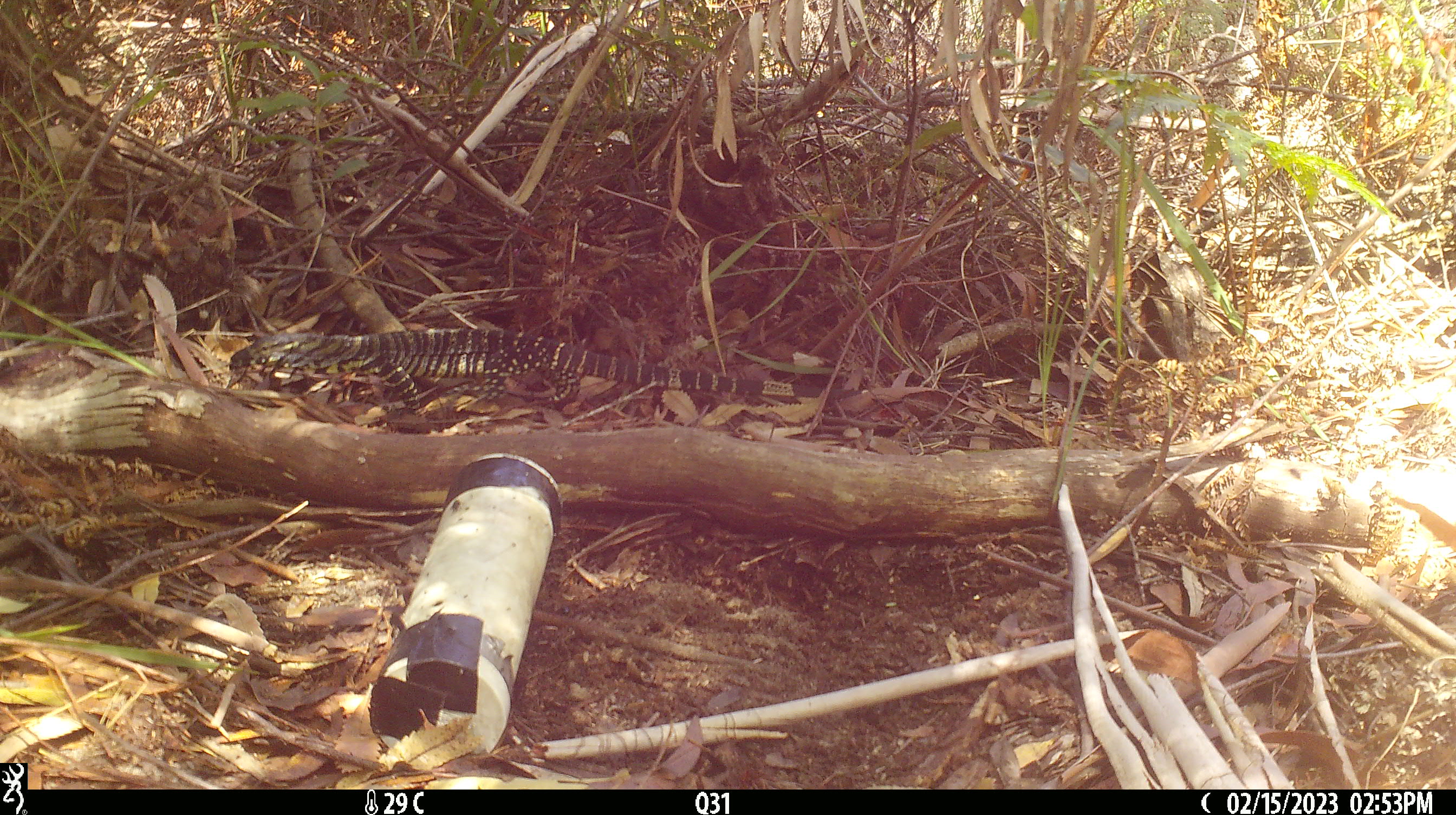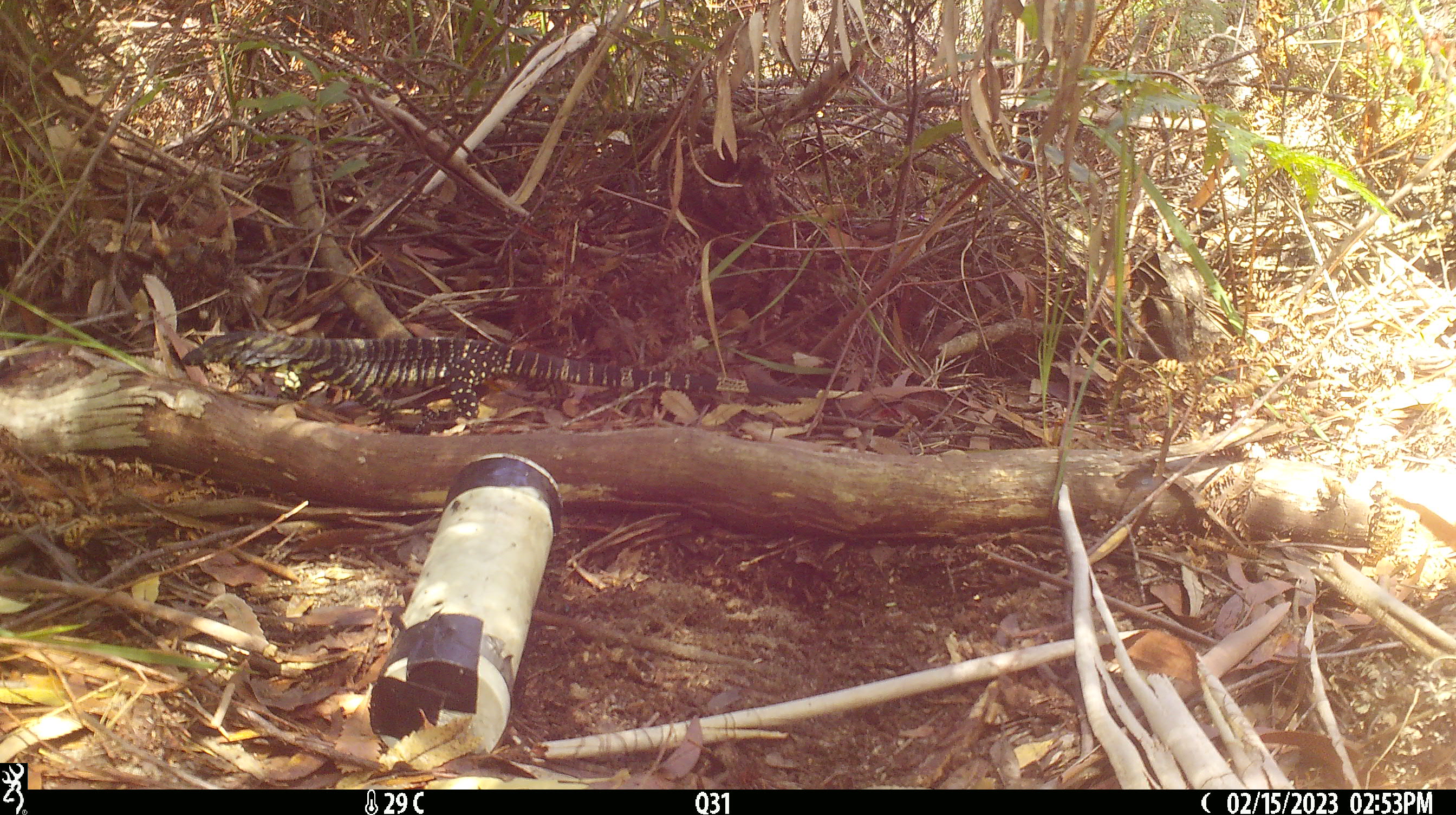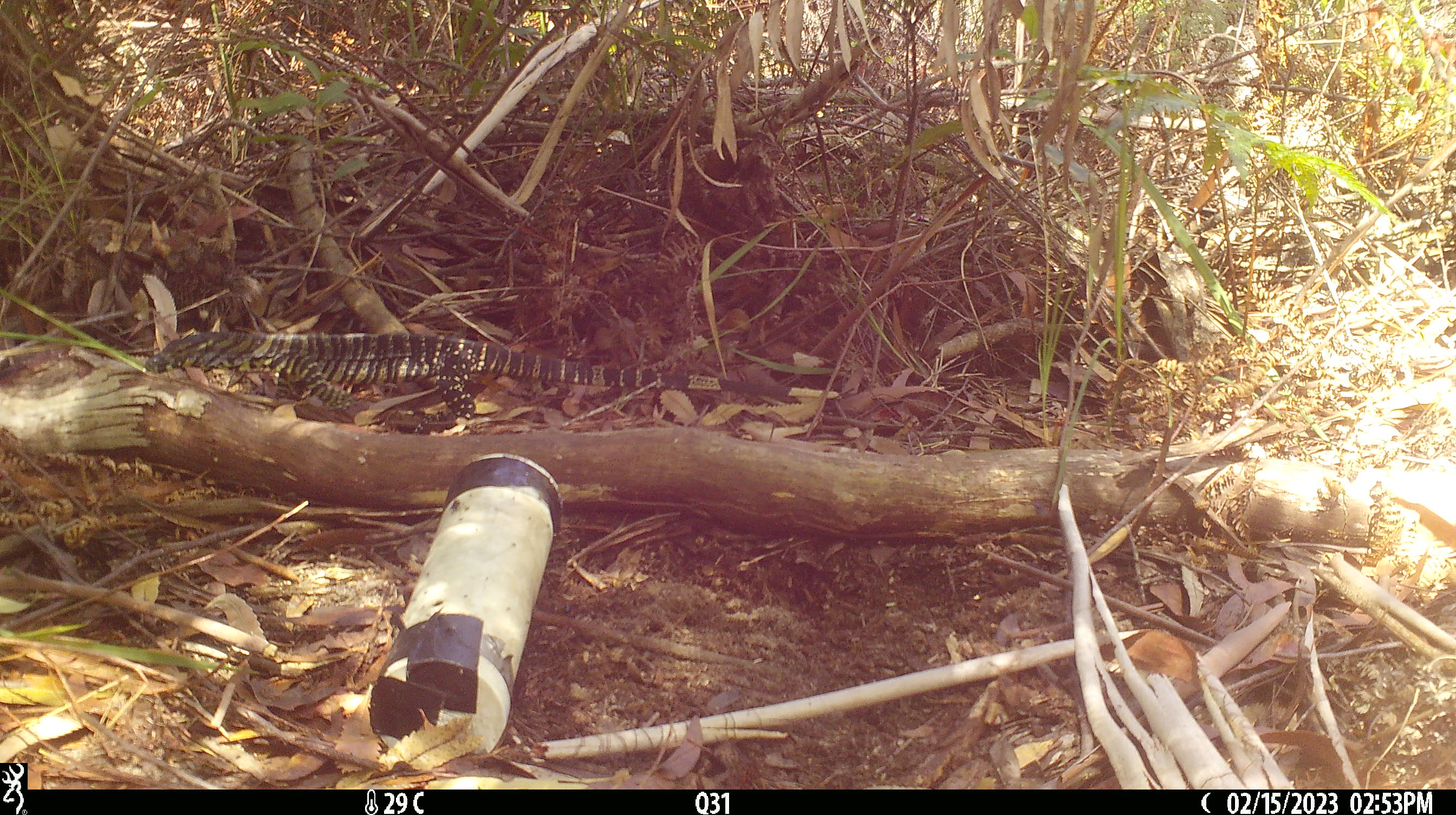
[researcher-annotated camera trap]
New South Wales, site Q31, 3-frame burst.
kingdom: Animalia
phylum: Chordata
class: Reptilia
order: Squamata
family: Varanidae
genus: Varanus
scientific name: Varanus varius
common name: lace monitor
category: goanna